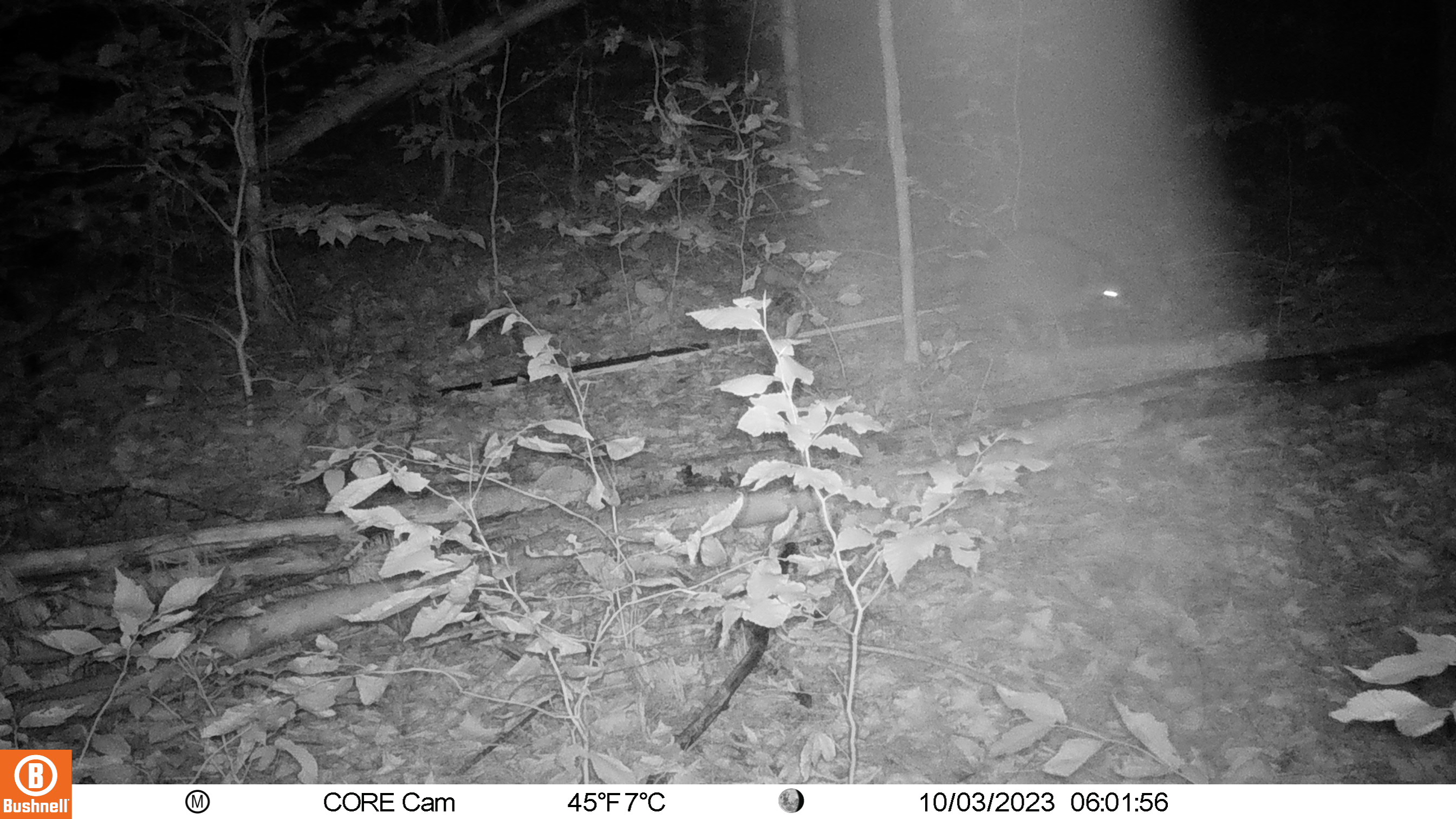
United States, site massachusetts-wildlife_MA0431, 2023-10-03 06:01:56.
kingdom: Animalia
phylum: Chordata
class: Mammalia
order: Carnivora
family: Procyonidae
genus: Procyon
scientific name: Procyon lotor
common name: raccoon